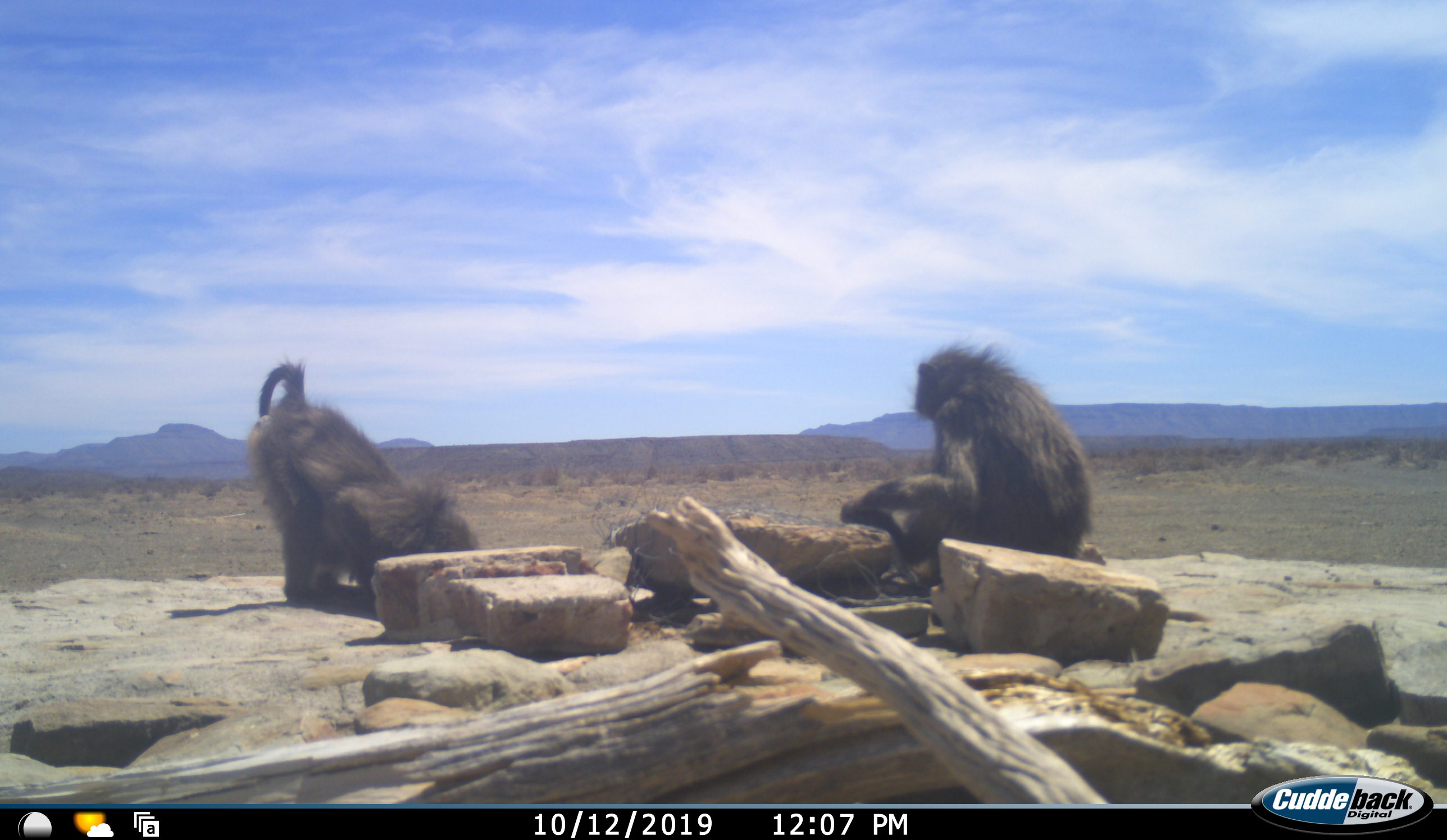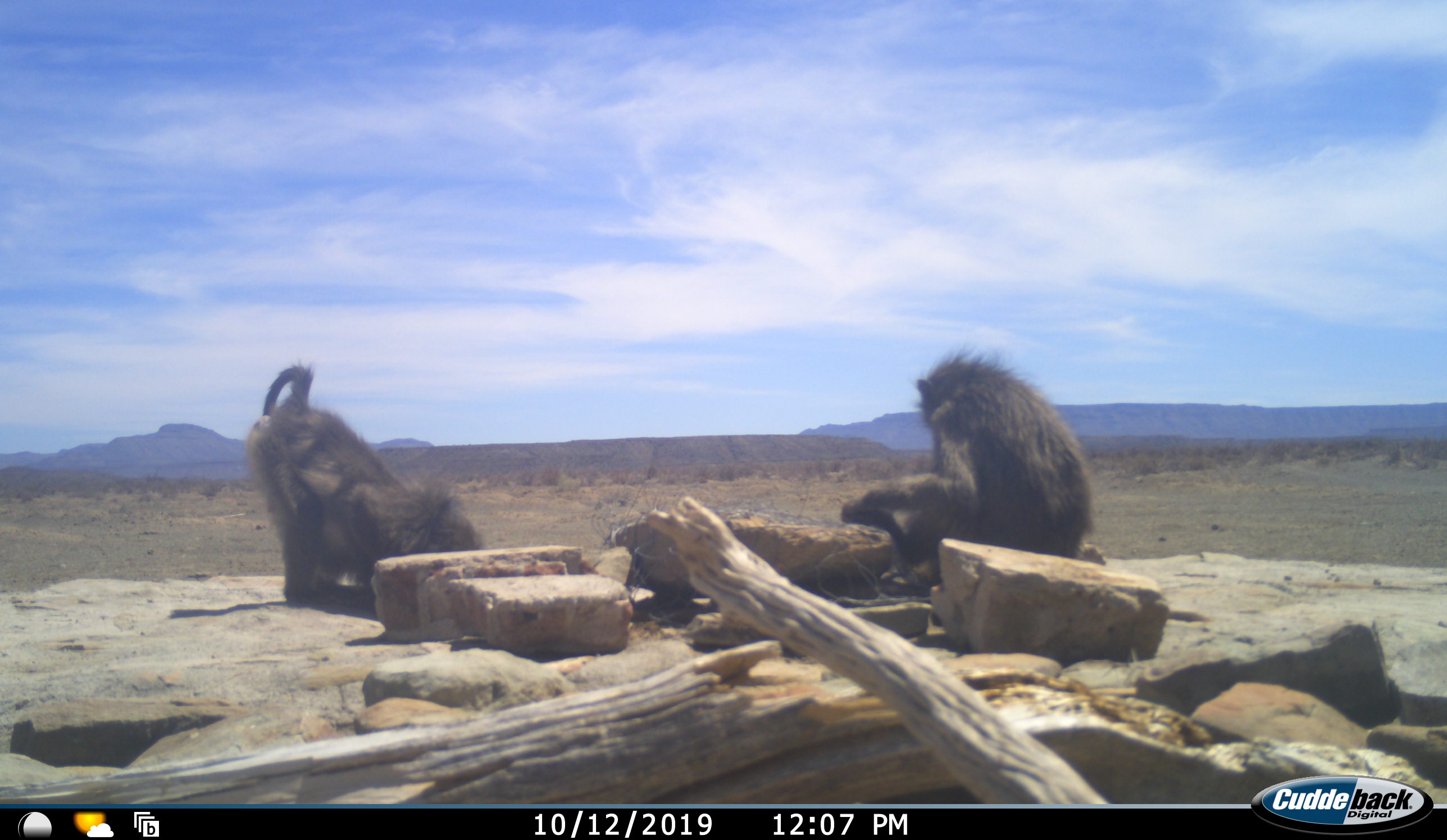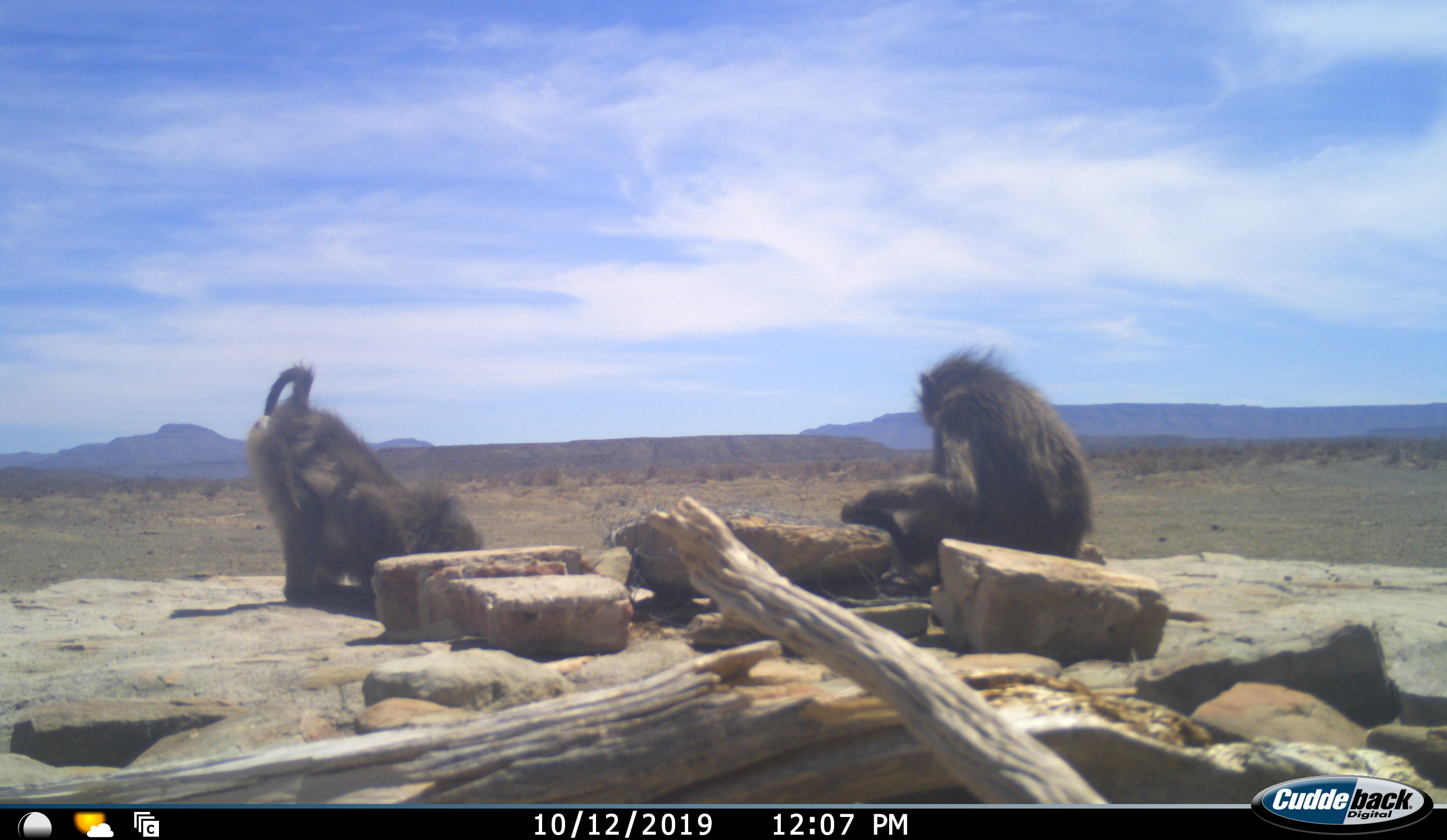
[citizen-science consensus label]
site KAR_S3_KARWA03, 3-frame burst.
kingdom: Animalia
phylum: Chordata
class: Mammalia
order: Primates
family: Cercopithecidae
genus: Papio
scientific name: Papio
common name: baboon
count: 3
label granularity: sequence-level